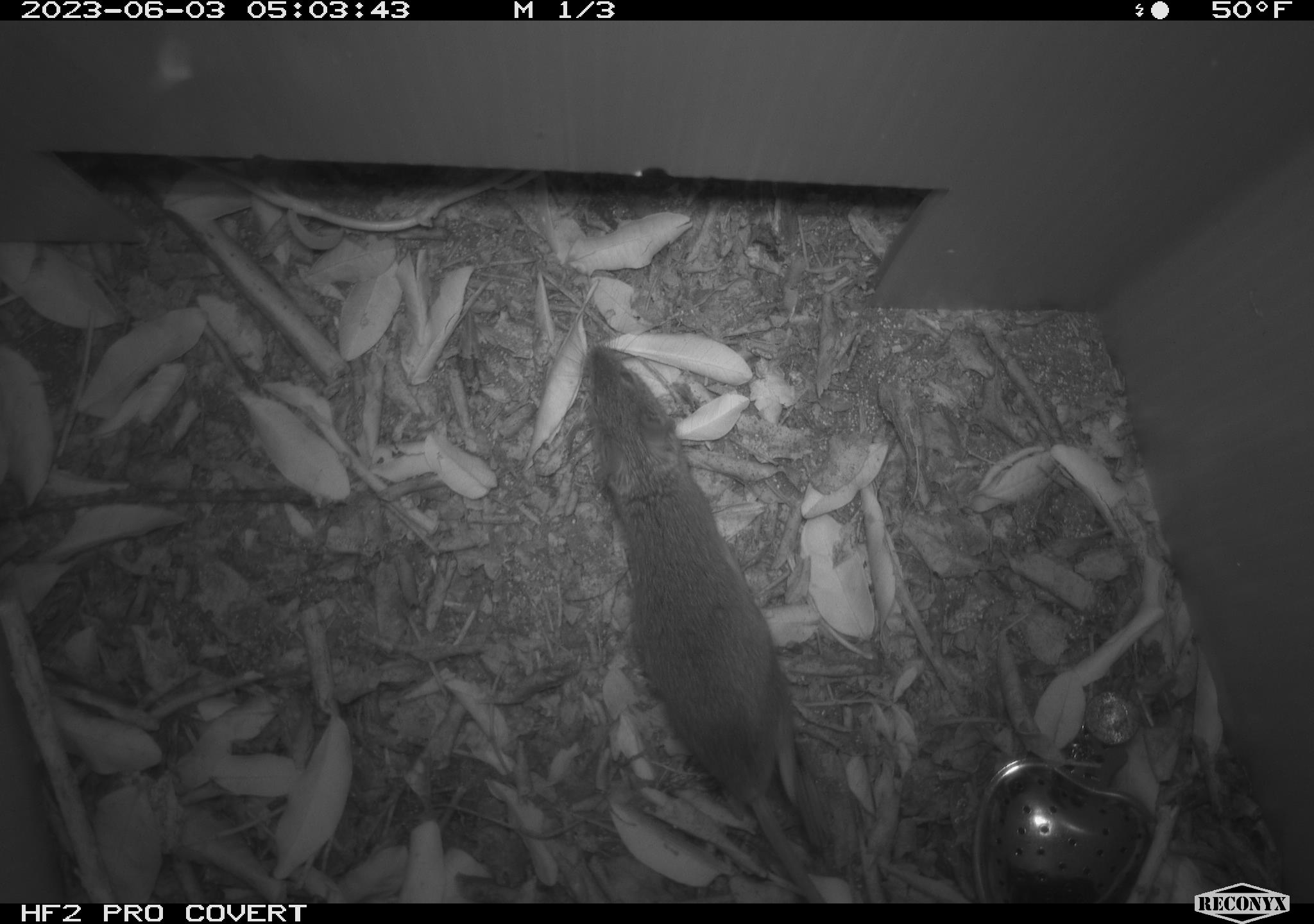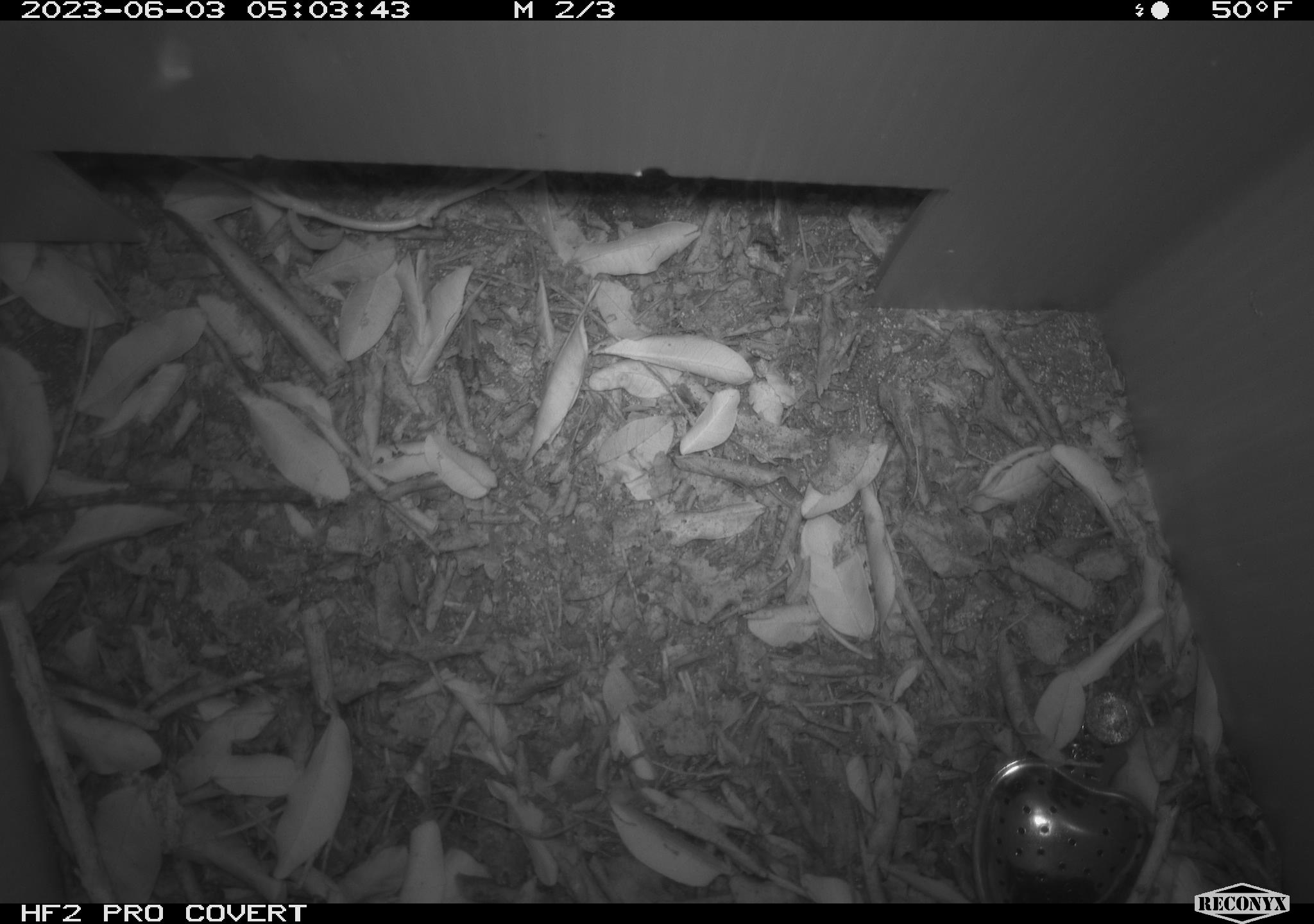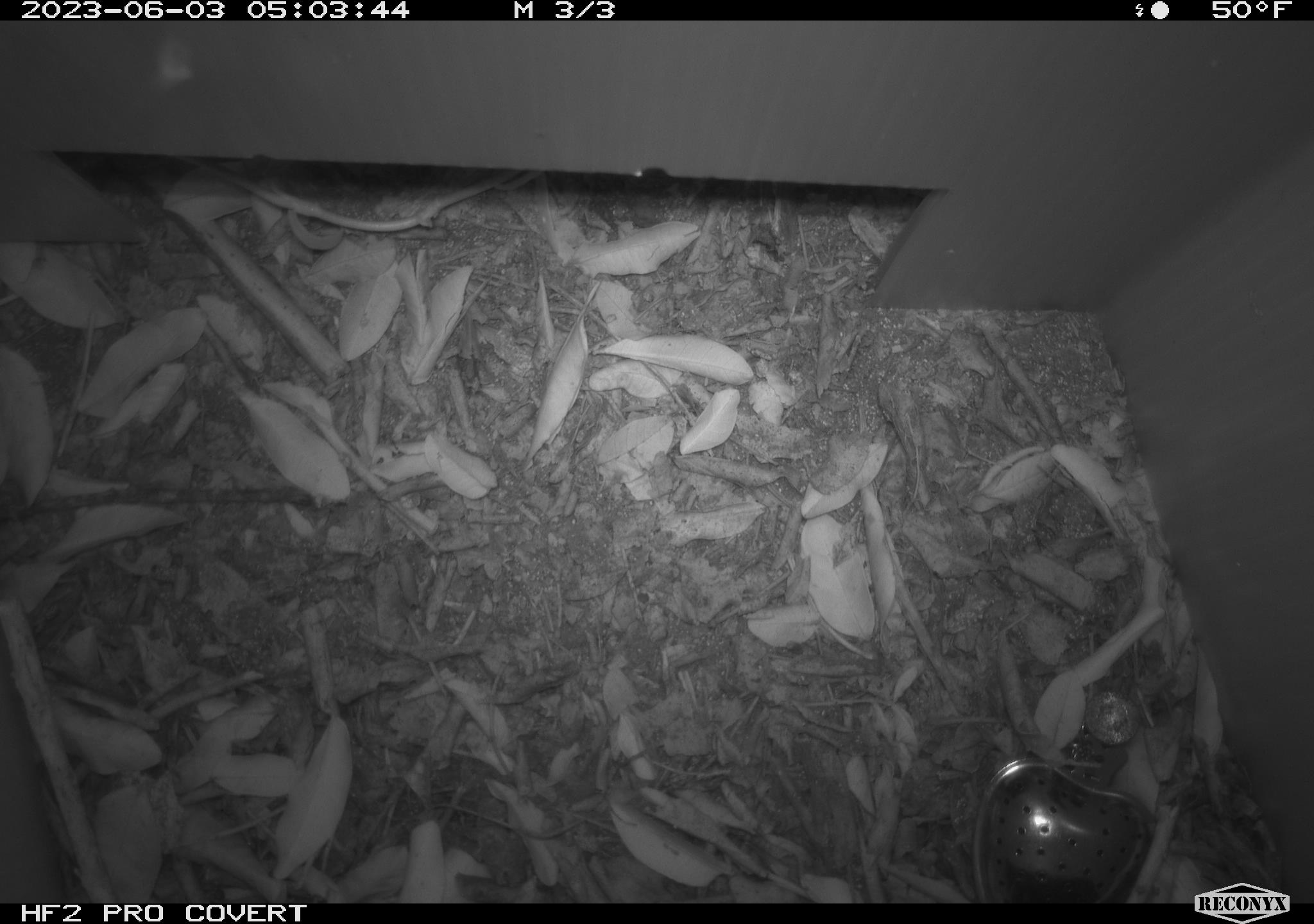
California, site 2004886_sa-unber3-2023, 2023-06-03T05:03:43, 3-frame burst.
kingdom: Animalia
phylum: Chordata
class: Mammalia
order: Rodentia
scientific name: Rodentia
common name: mouse species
Mouse species (Rodentia).